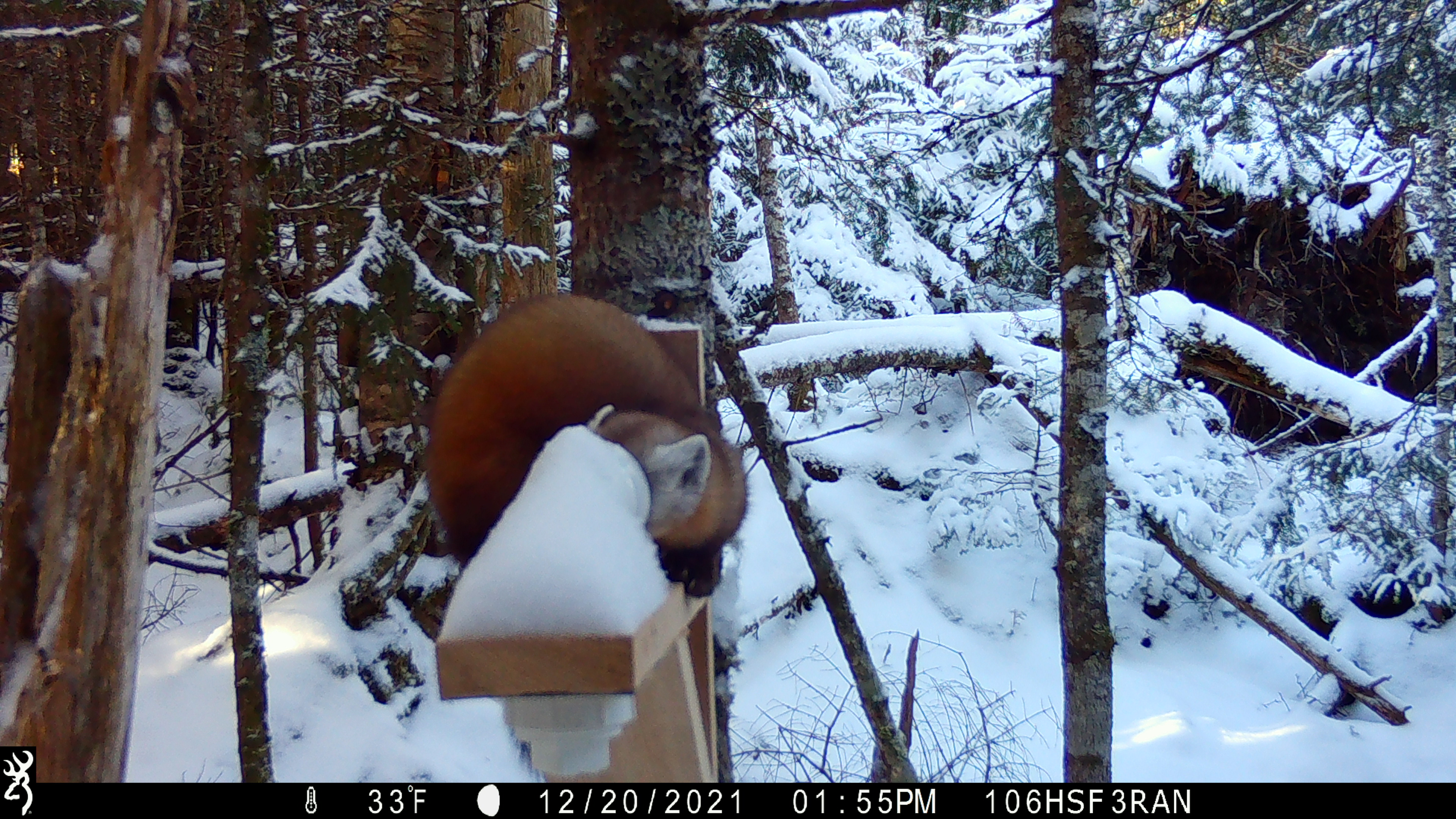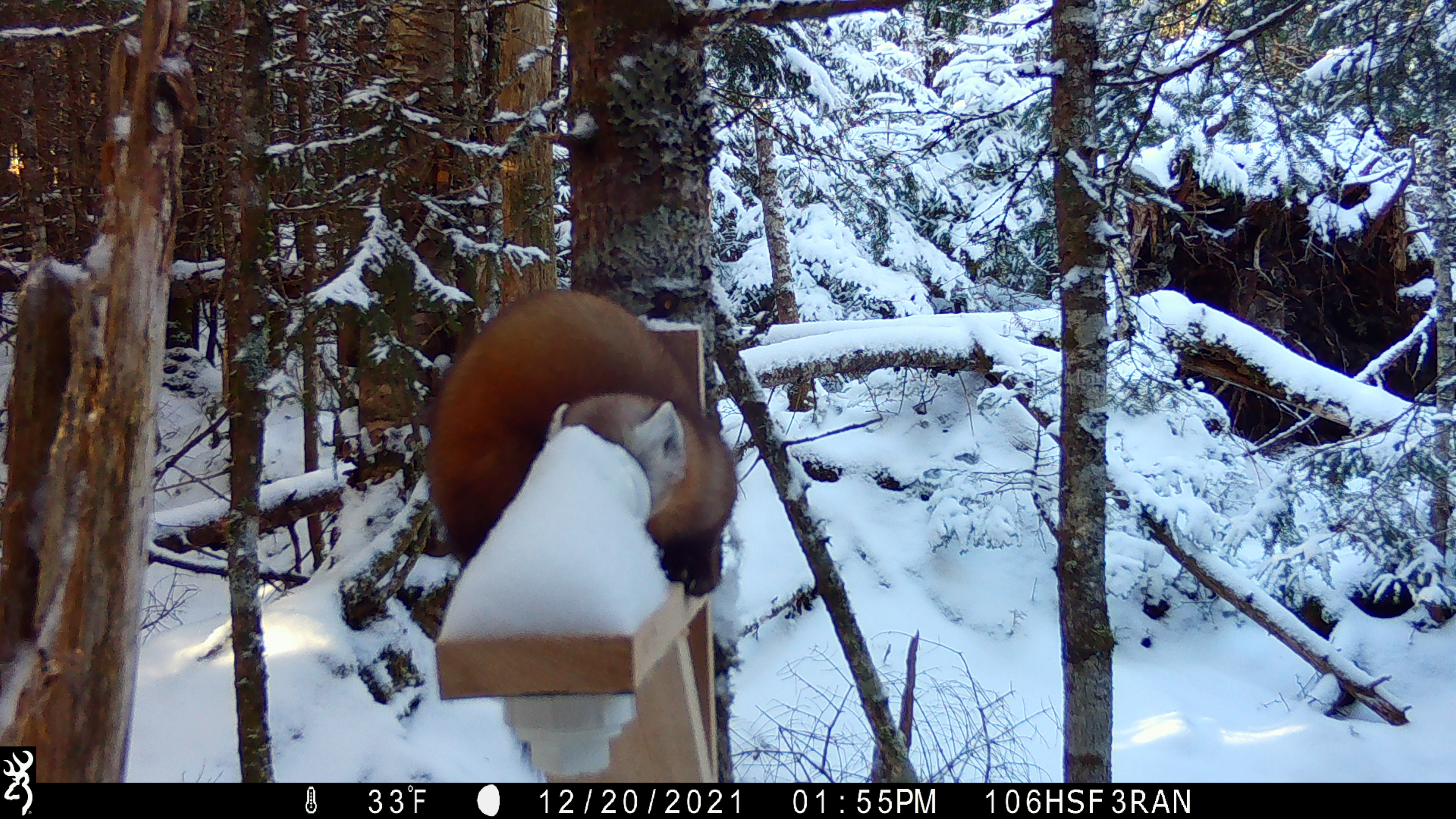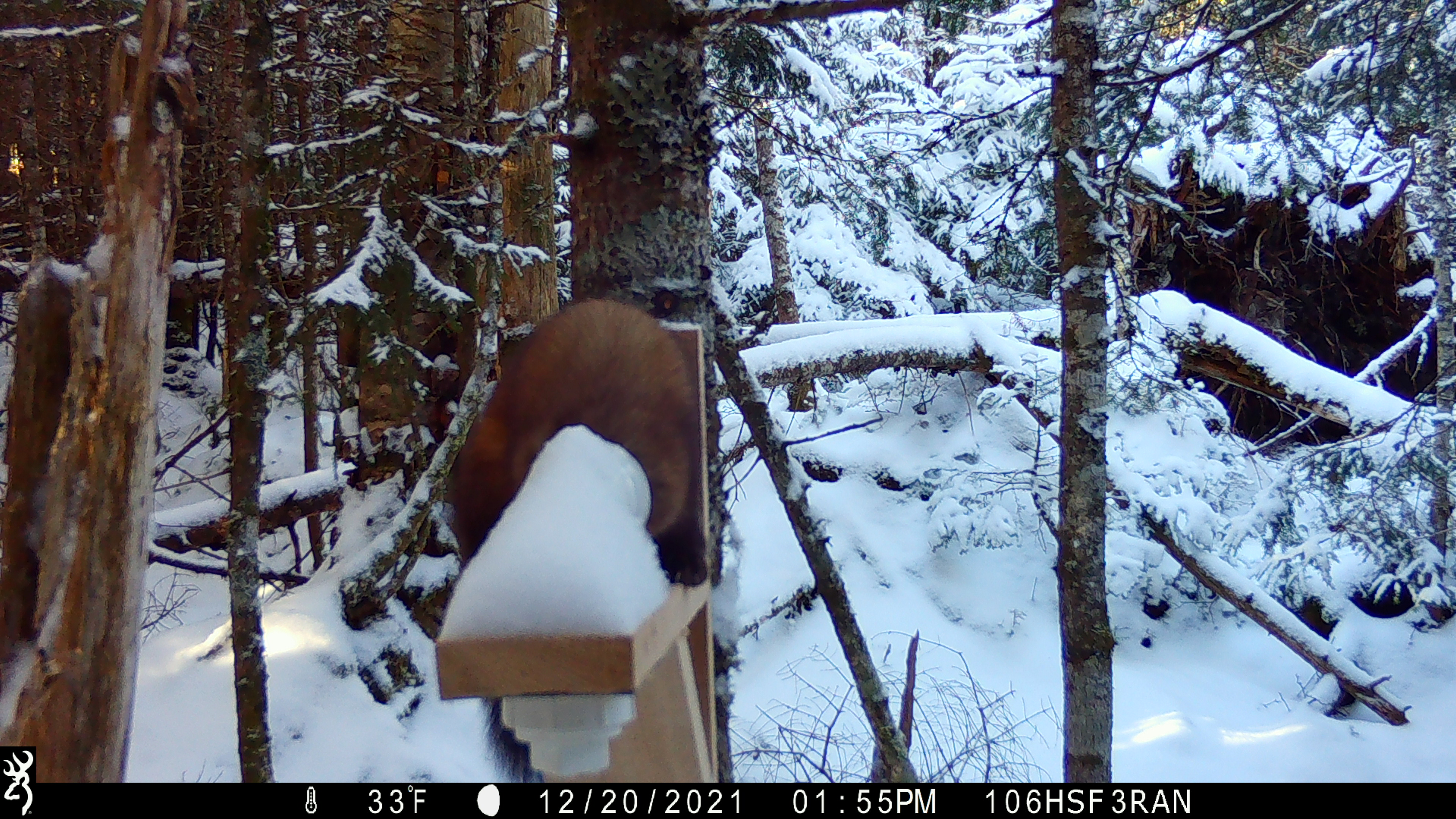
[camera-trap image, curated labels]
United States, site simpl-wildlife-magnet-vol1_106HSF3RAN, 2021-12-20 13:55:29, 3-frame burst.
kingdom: Animalia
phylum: Chordata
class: Mammalia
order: Carnivora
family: Mustelidae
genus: Martes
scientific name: Martes americana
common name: american marten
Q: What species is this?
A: American marten (Martes americana).